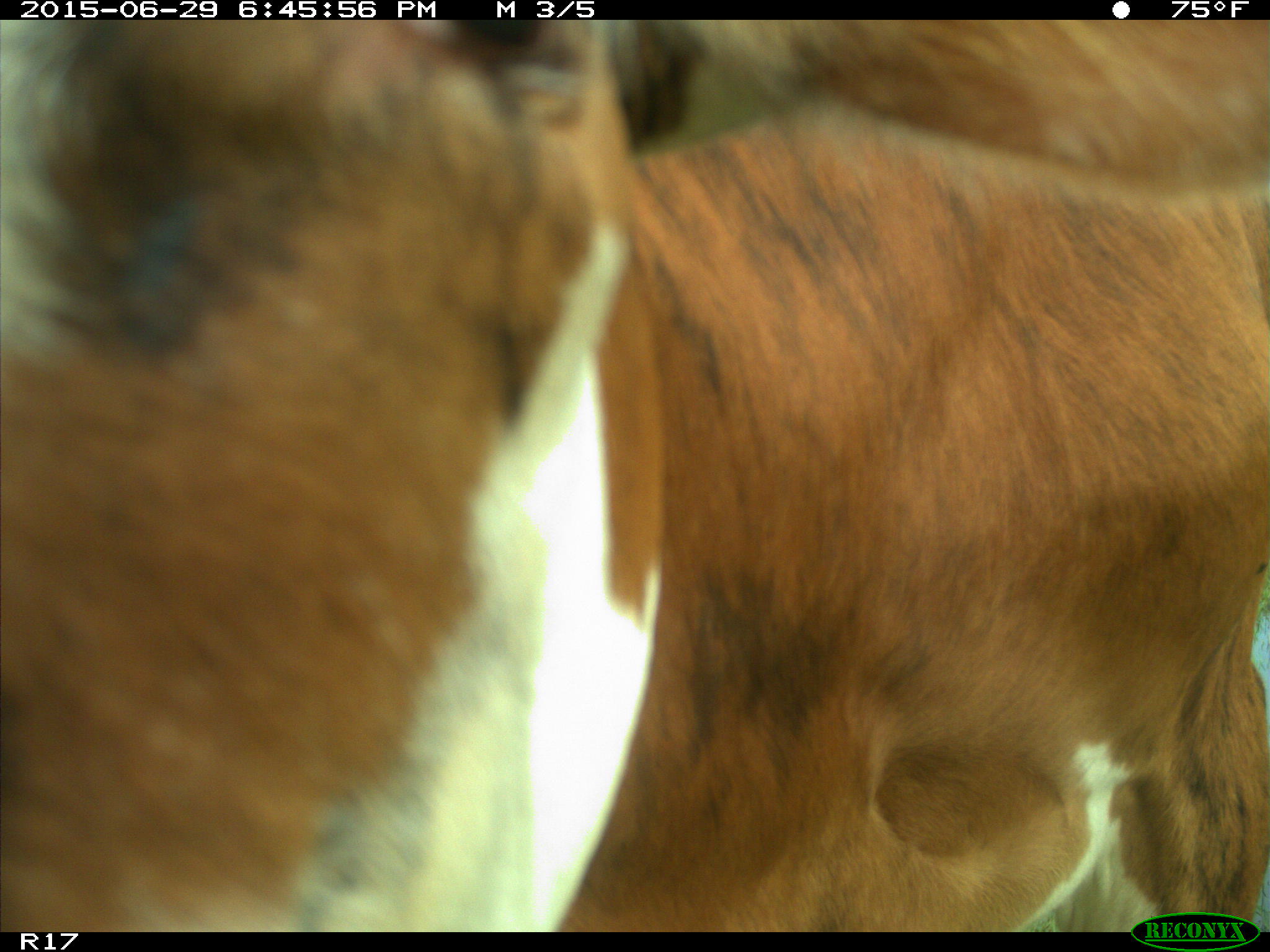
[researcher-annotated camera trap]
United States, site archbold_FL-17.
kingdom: Animalia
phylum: Chordata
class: Mammalia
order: Artiodactyla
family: Bovidae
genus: Bos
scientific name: Bos taurus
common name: domestic cow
Bos taurus (domestic cow).